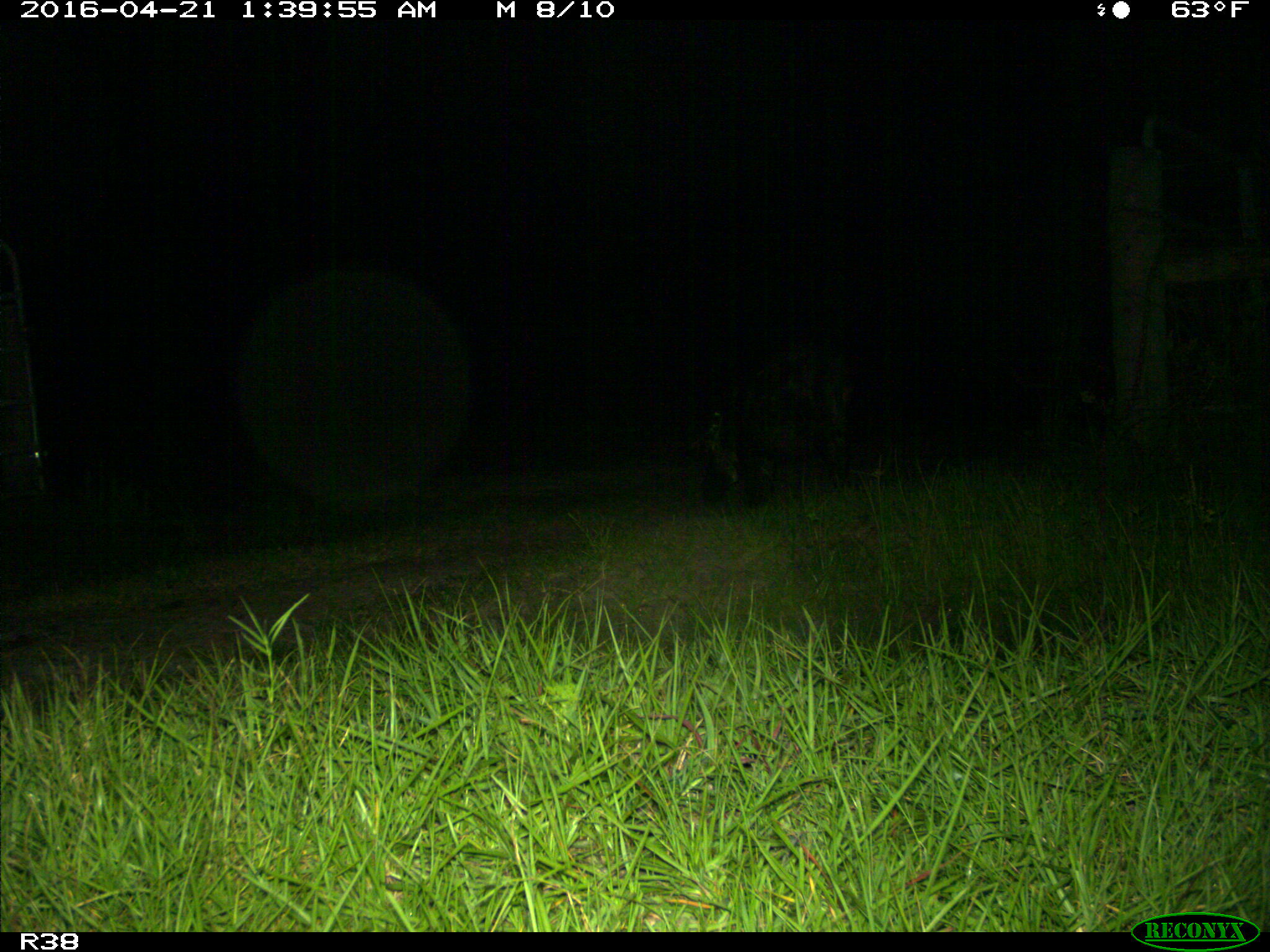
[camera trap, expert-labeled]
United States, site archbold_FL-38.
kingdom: Animalia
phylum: Chordata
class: Mammalia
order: Artiodactyla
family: Suidae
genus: Sus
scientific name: Sus scrofa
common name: wild boar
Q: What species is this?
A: Sus scrofa (wild boar).